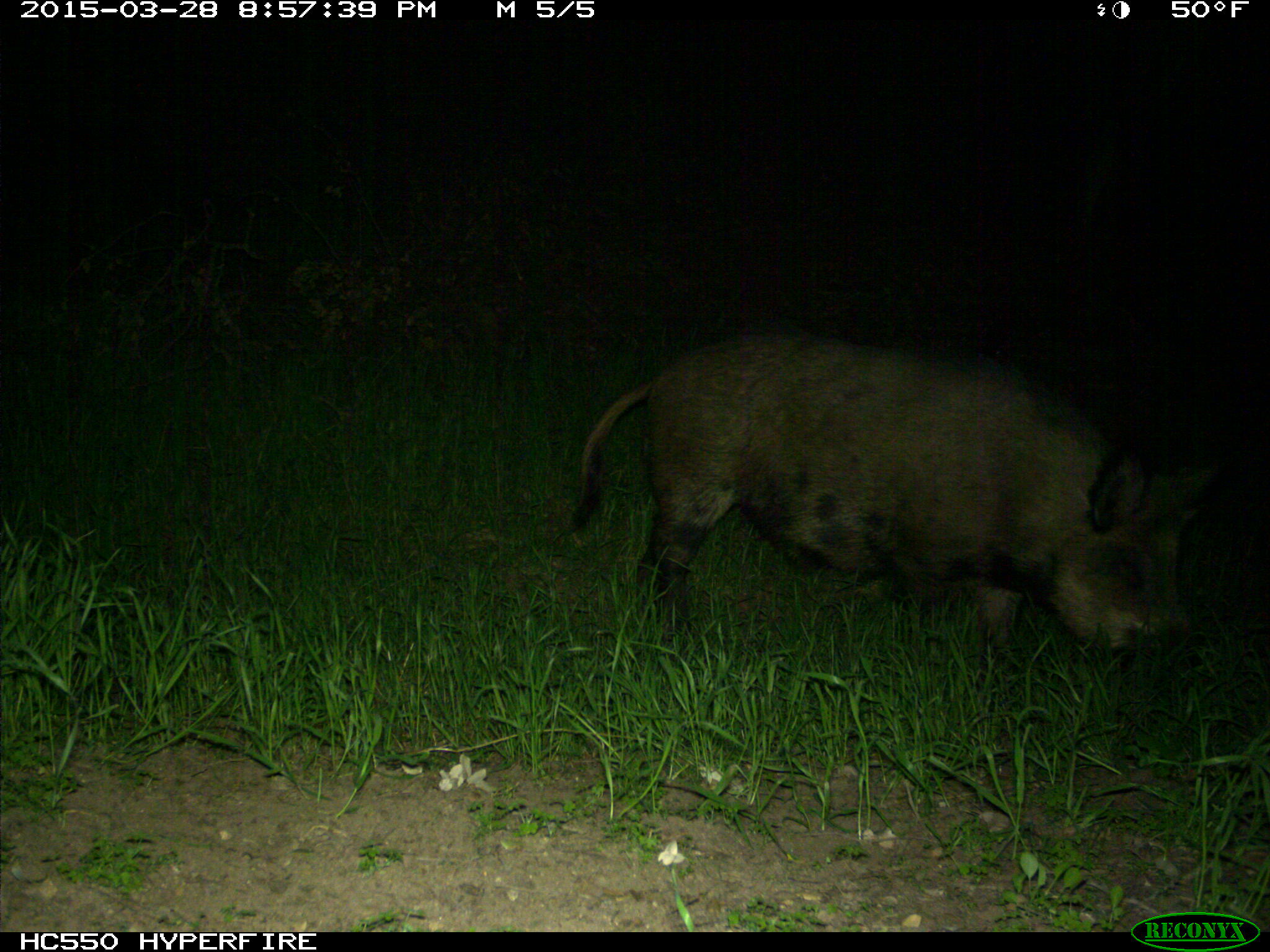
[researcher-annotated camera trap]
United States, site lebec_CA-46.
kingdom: Animalia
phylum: Chordata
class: Mammalia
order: Artiodactyla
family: Suidae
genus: Sus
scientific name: Sus scrofa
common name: wild boar